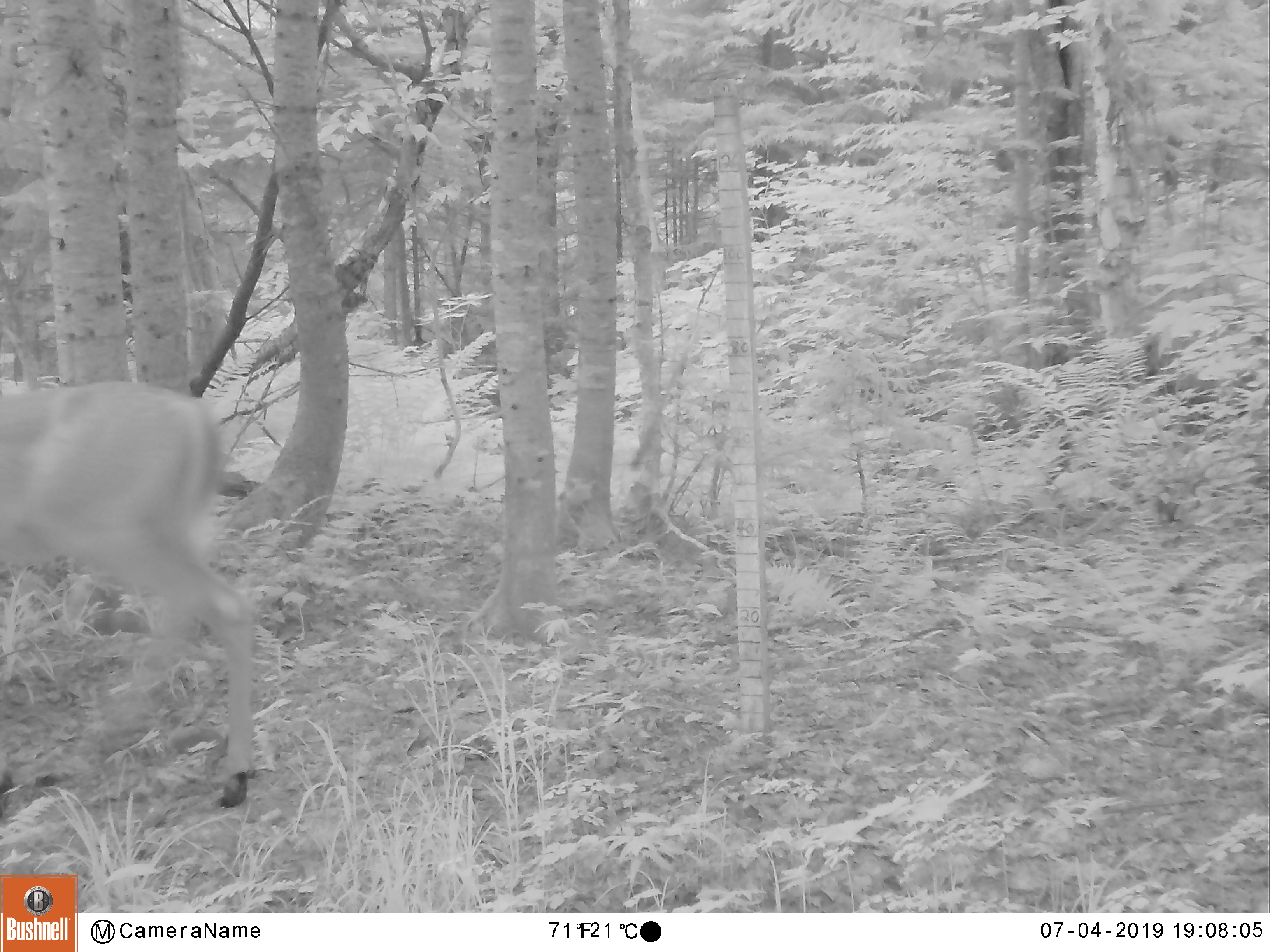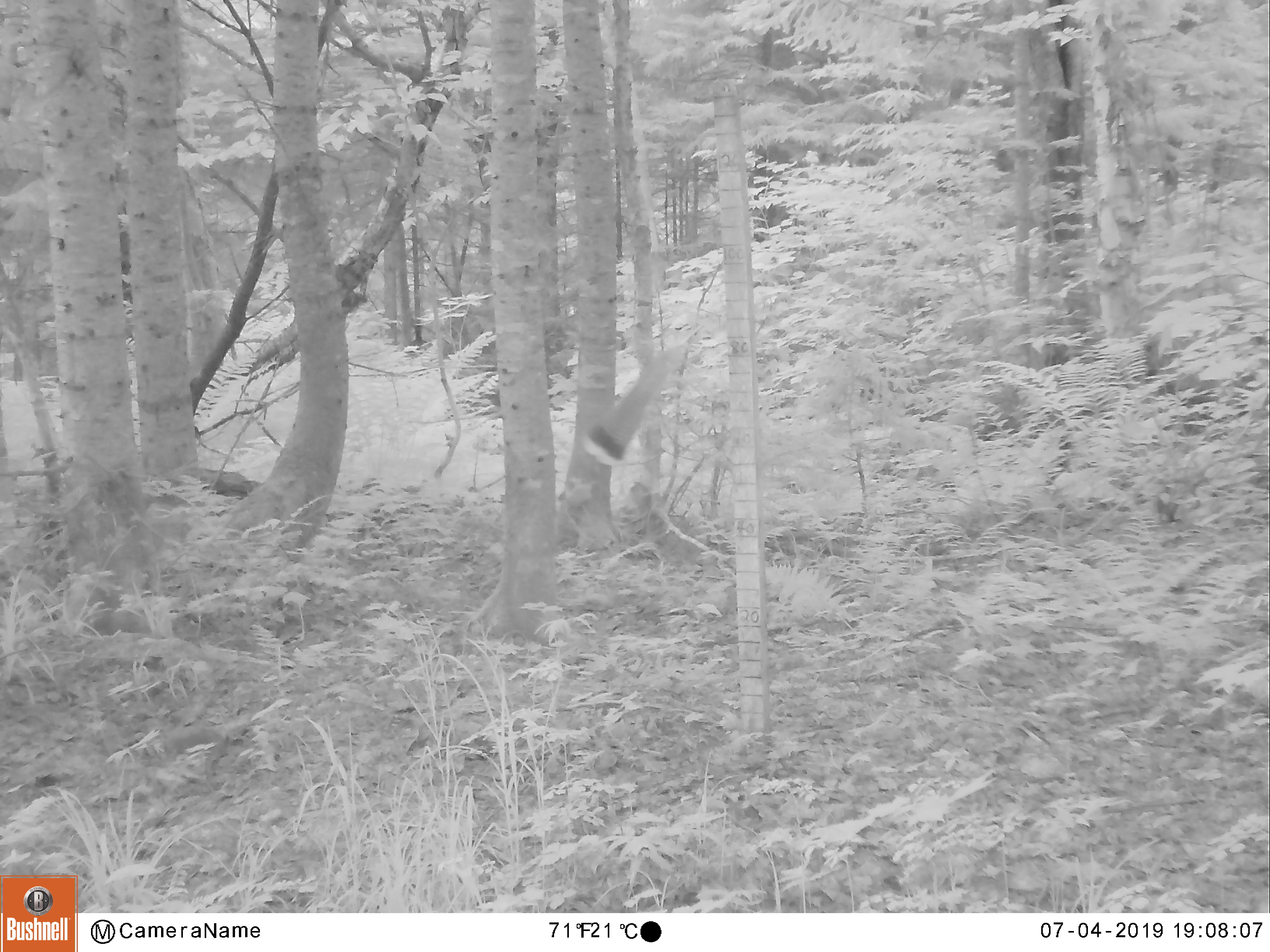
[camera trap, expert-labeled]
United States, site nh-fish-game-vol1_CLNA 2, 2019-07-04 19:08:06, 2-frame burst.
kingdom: Animalia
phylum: Chordata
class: Mammalia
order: Artiodactyla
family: Cervidae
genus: Odocoileus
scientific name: Odocoileus virginianus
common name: white-tailed deer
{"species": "white-tailed deer (Odocoileus virginianus)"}